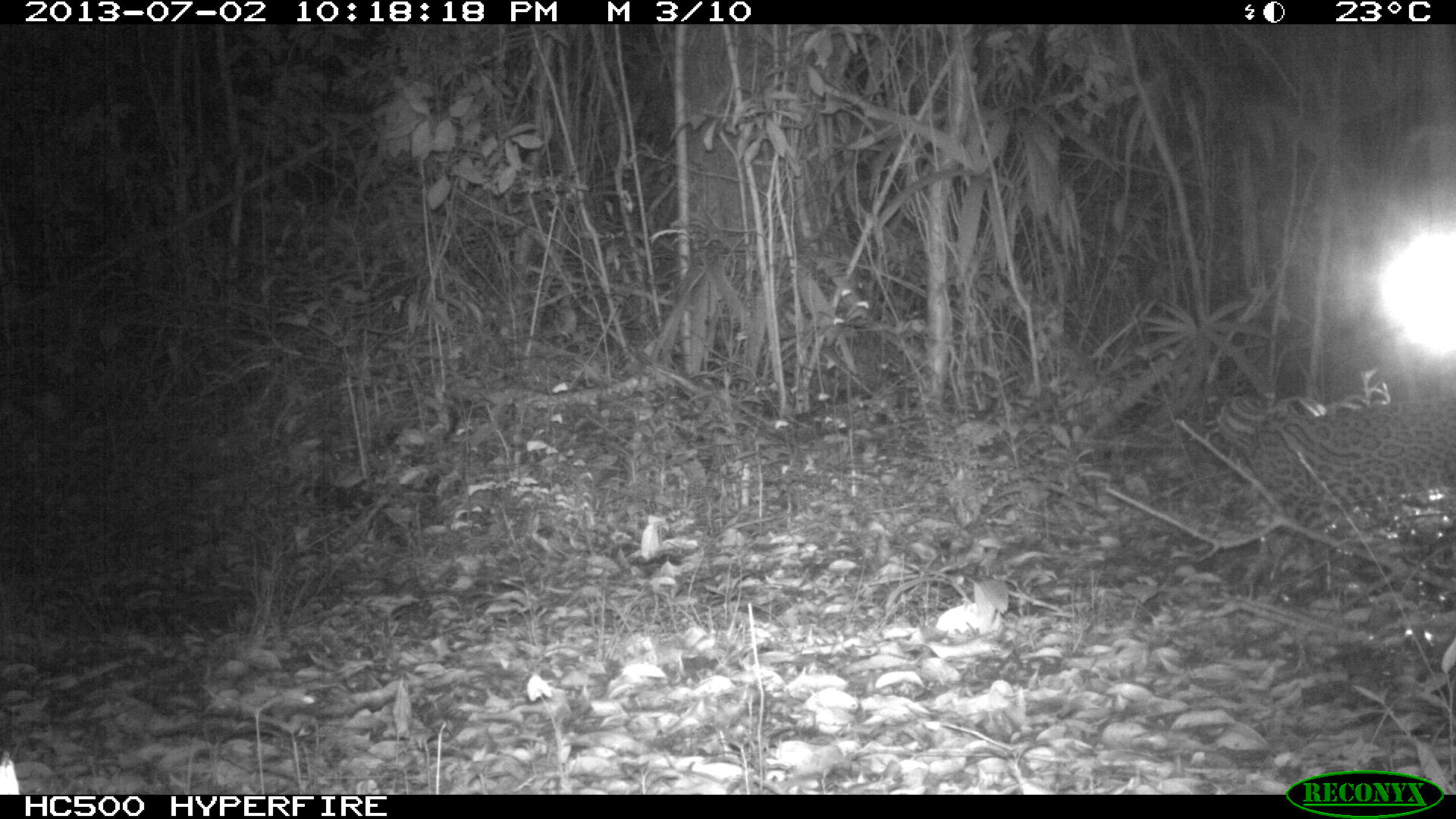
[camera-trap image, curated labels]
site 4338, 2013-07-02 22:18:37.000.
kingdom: Animalia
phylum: Chordata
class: Mammalia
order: Carnivora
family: Felidae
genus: Leopardus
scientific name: Leopardus pardalis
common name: ocelot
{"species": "Leopardus pardalis (ocelot)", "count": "1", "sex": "female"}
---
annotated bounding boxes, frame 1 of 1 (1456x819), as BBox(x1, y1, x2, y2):
leopardus pardalis: BBox(1205, 391, 1456, 532)